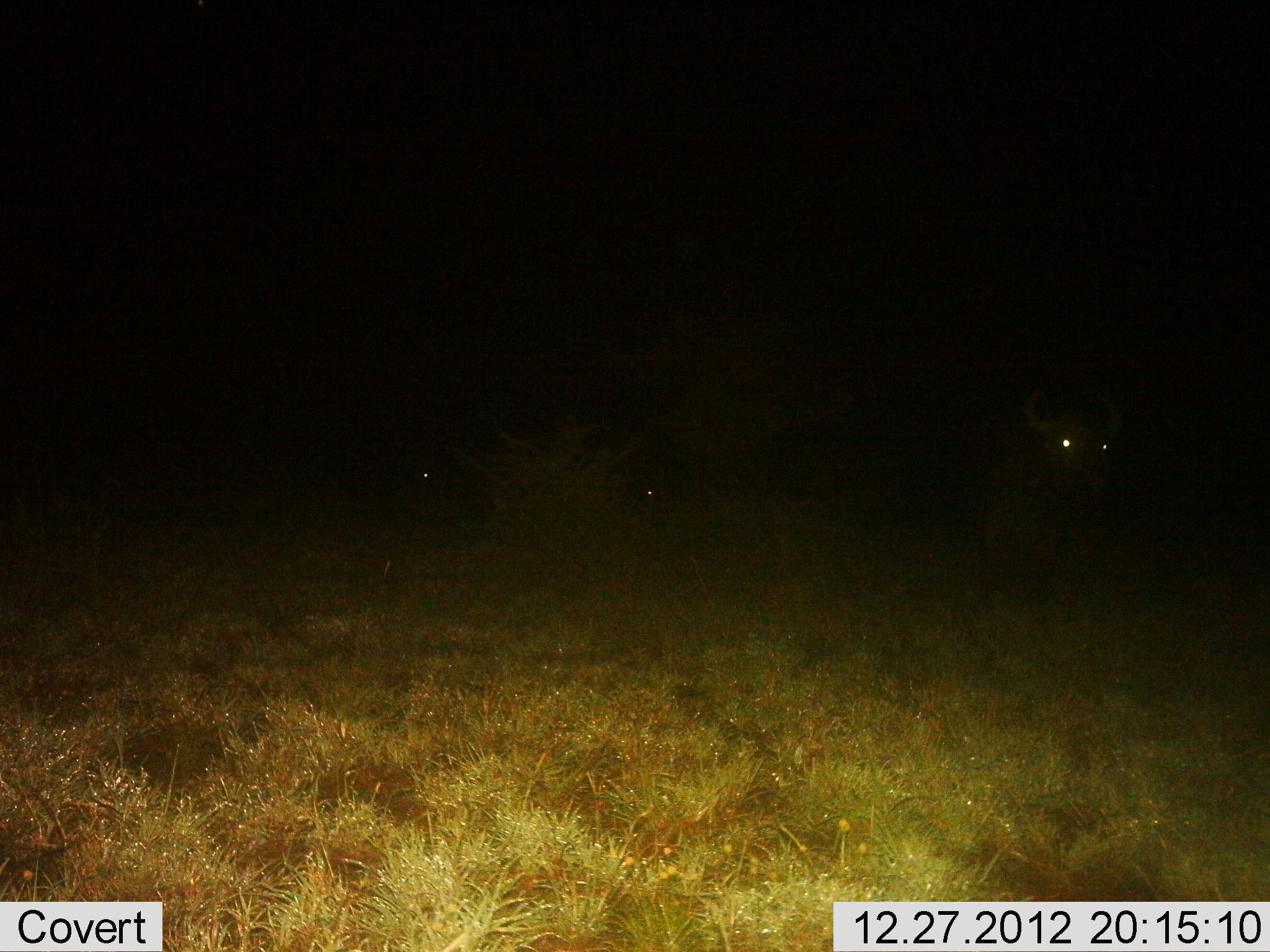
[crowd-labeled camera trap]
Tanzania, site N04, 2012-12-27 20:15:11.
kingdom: Animalia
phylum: Chordata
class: Mammalia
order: Artiodactyla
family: Bovidae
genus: Syncerus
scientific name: Syncerus caffer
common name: cape buffalo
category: buffalo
Buffalo (cape buffalo) (Syncerus caffer), count 1. Behavior (volunteer vote fractions): standing 90%, resting 5%, moving 10%, interacting 0%. Young present (vote fraction): 0%. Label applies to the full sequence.